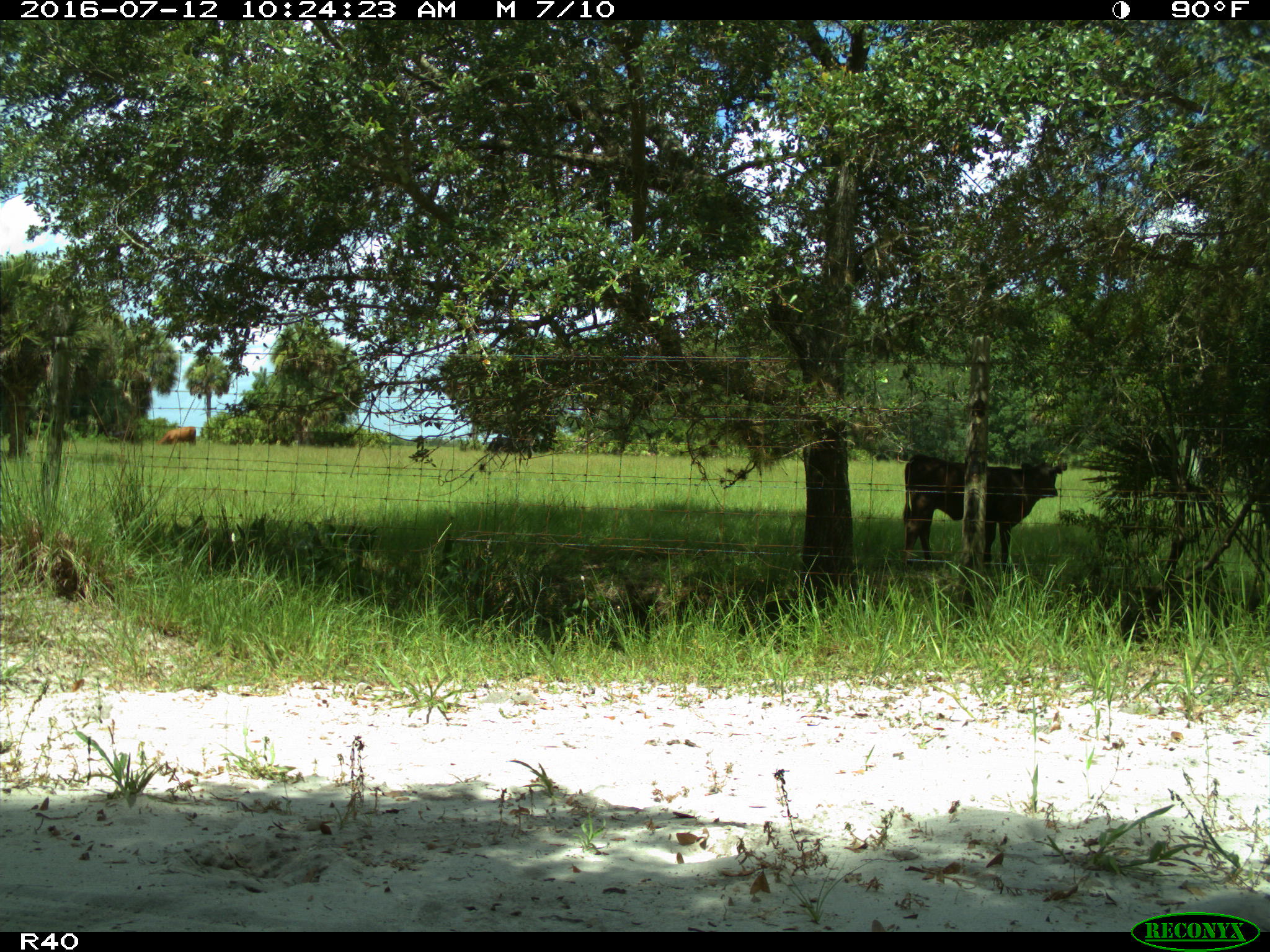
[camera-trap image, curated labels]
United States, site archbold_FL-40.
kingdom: Animalia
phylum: Chordata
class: Mammalia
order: Artiodactyla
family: Bovidae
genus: Bos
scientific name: Bos taurus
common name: domestic cow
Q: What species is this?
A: Bos taurus (domestic cow).